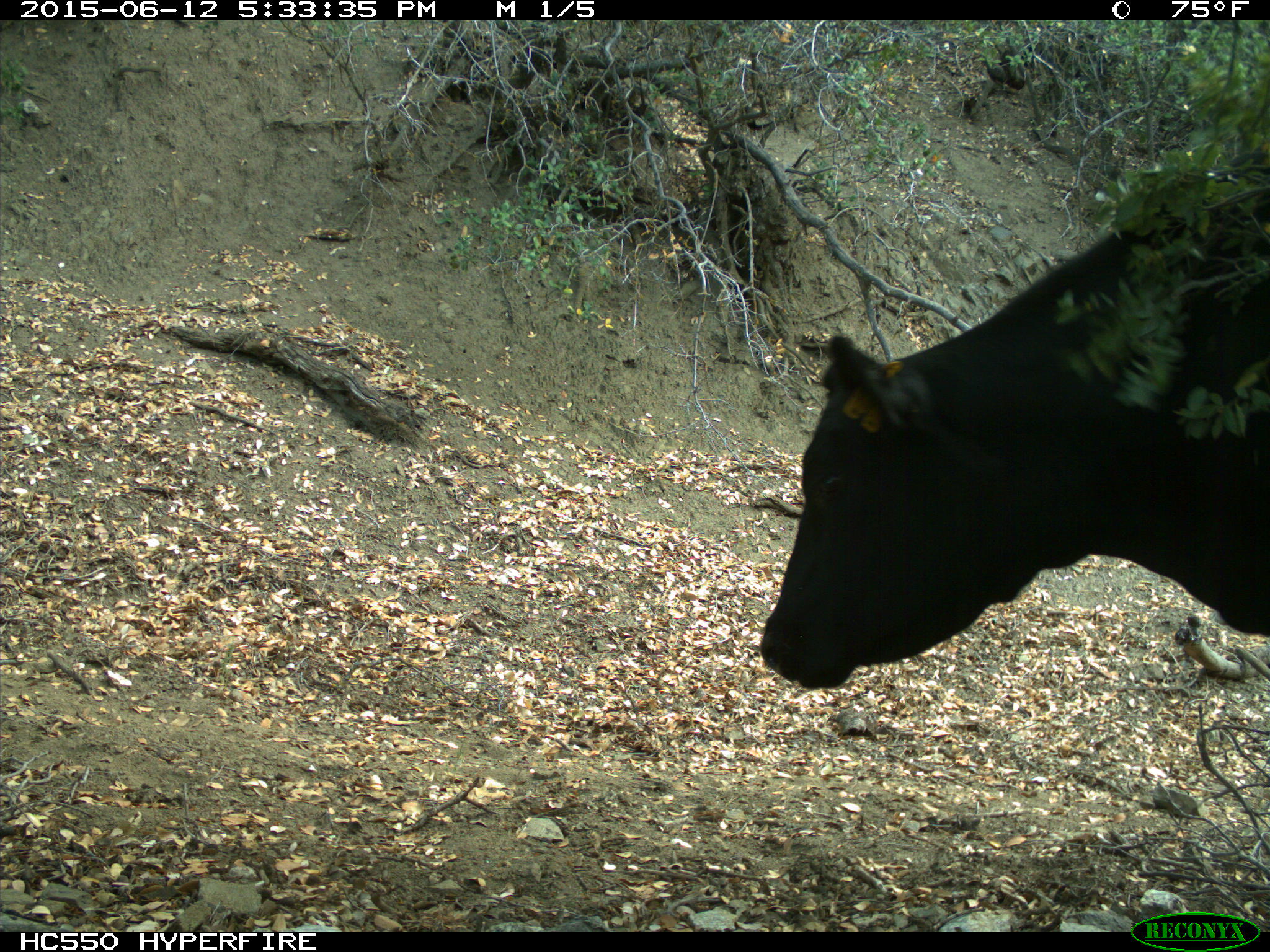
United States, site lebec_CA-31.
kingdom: Animalia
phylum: Chordata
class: Mammalia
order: Artiodactyla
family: Bovidae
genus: Bos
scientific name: Bos taurus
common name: domestic cow